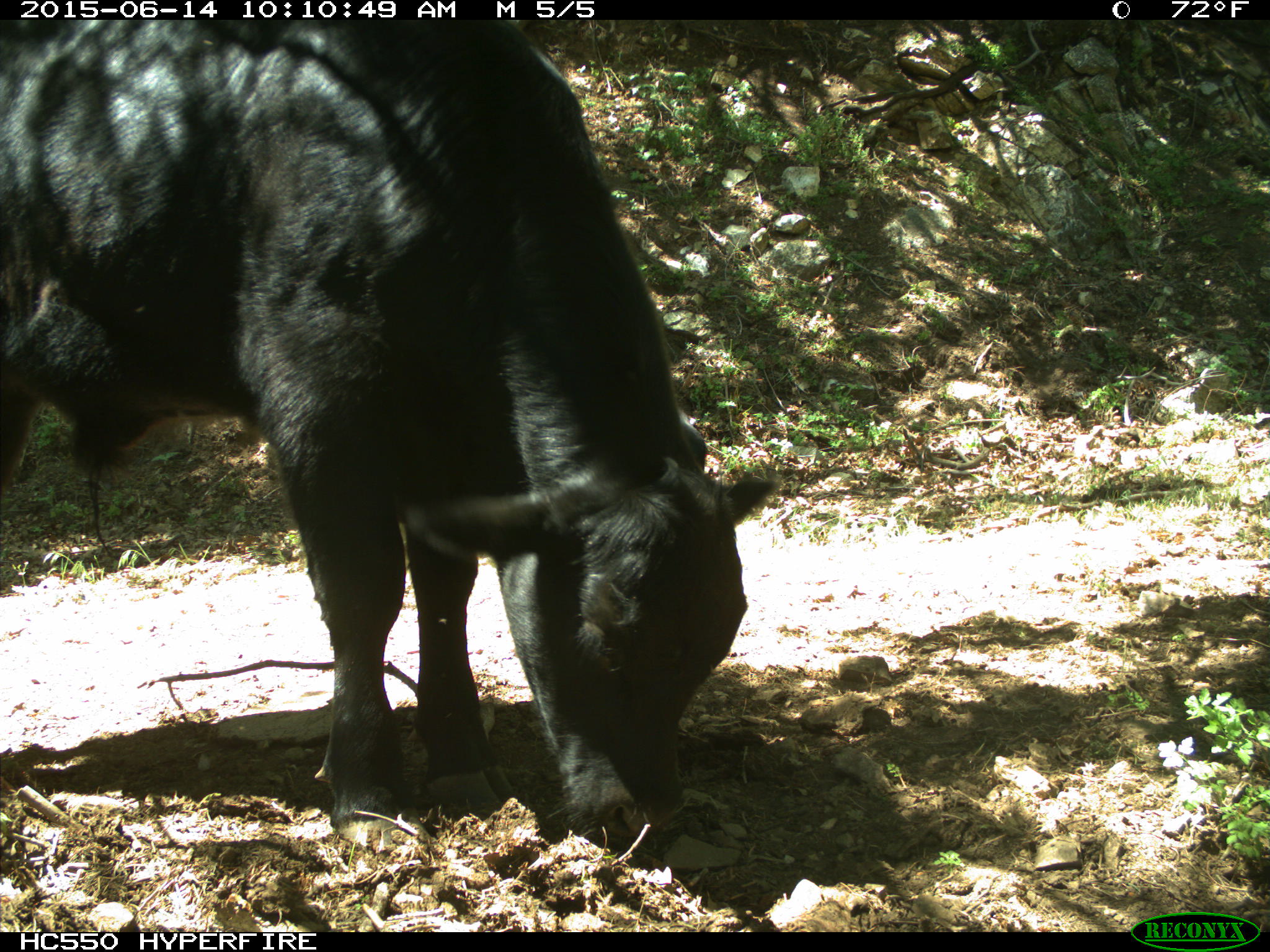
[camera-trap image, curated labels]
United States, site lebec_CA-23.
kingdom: Animalia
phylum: Chordata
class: Mammalia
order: Artiodactyla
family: Bovidae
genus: Bos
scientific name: Bos taurus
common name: domestic cow